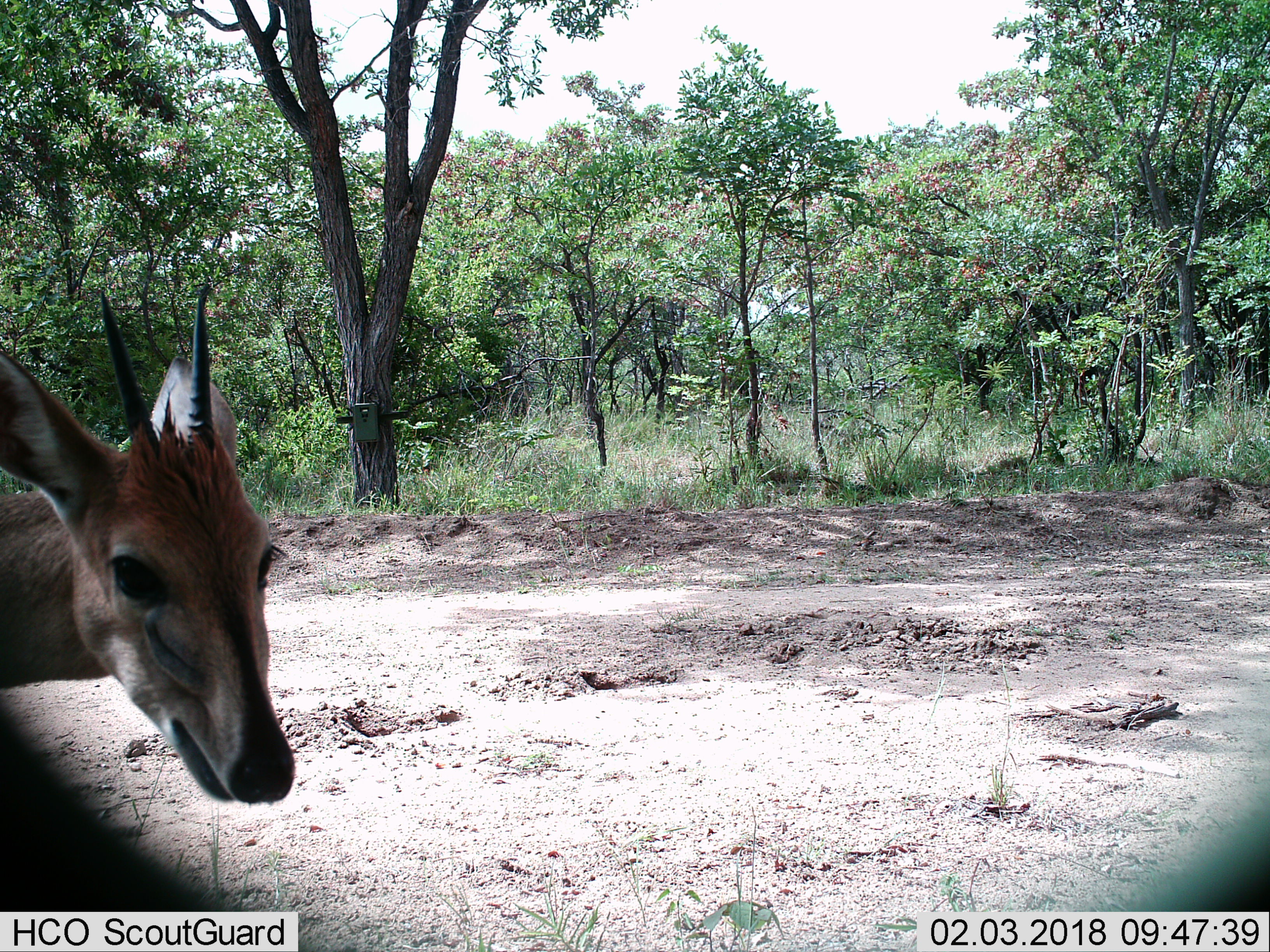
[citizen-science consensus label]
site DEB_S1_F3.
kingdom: Animalia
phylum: Chordata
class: Mammalia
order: Artiodactyla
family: Bovidae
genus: Sylvicapra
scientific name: Sylvicapra grimmia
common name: common duiker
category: duikercommongrey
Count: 1.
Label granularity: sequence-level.